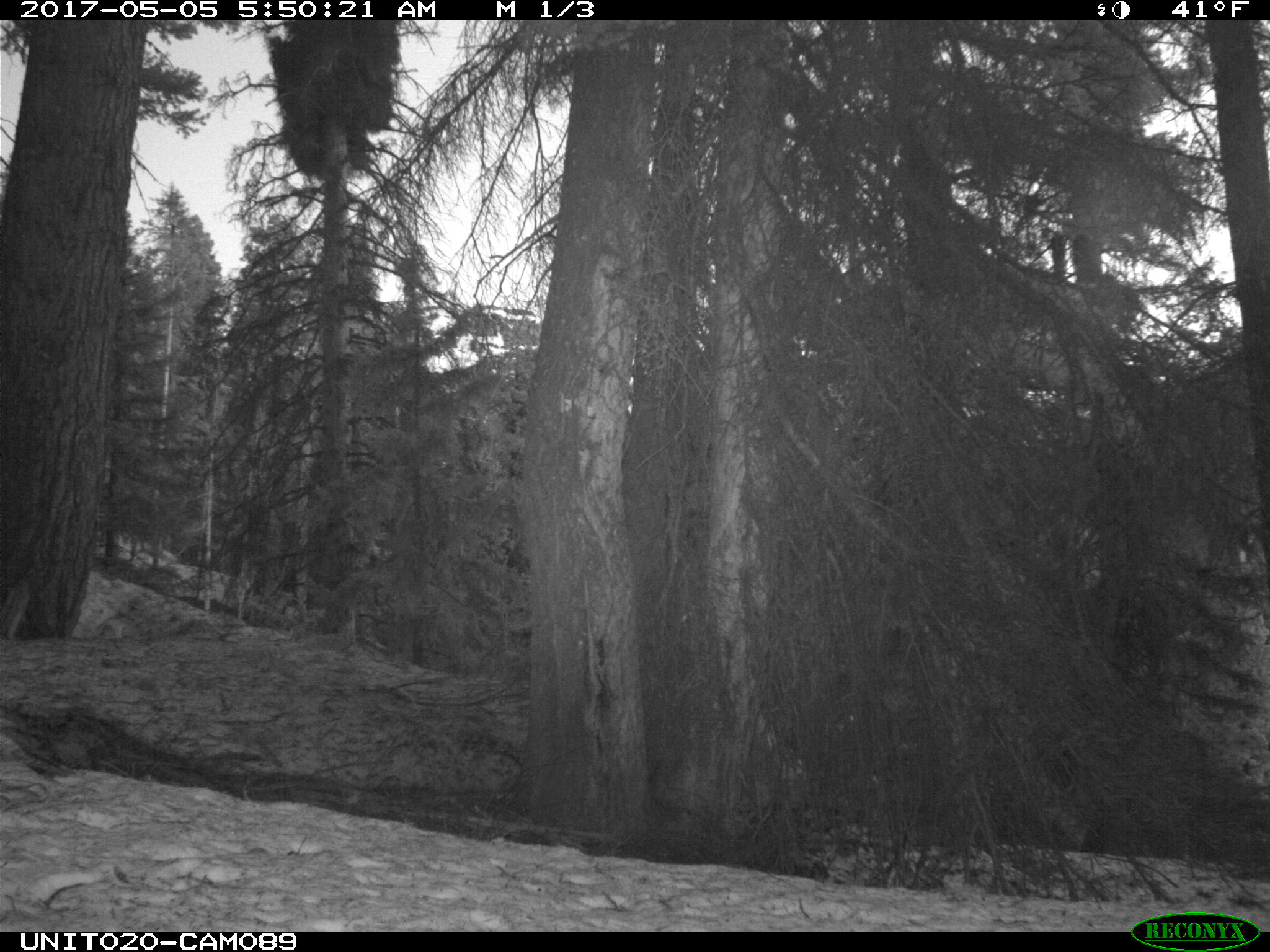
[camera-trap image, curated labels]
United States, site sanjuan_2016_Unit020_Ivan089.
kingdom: Animalia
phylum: Chordata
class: Aves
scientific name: Aves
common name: birds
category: unidentified bird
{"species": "unidentified bird (birds) (Aves)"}